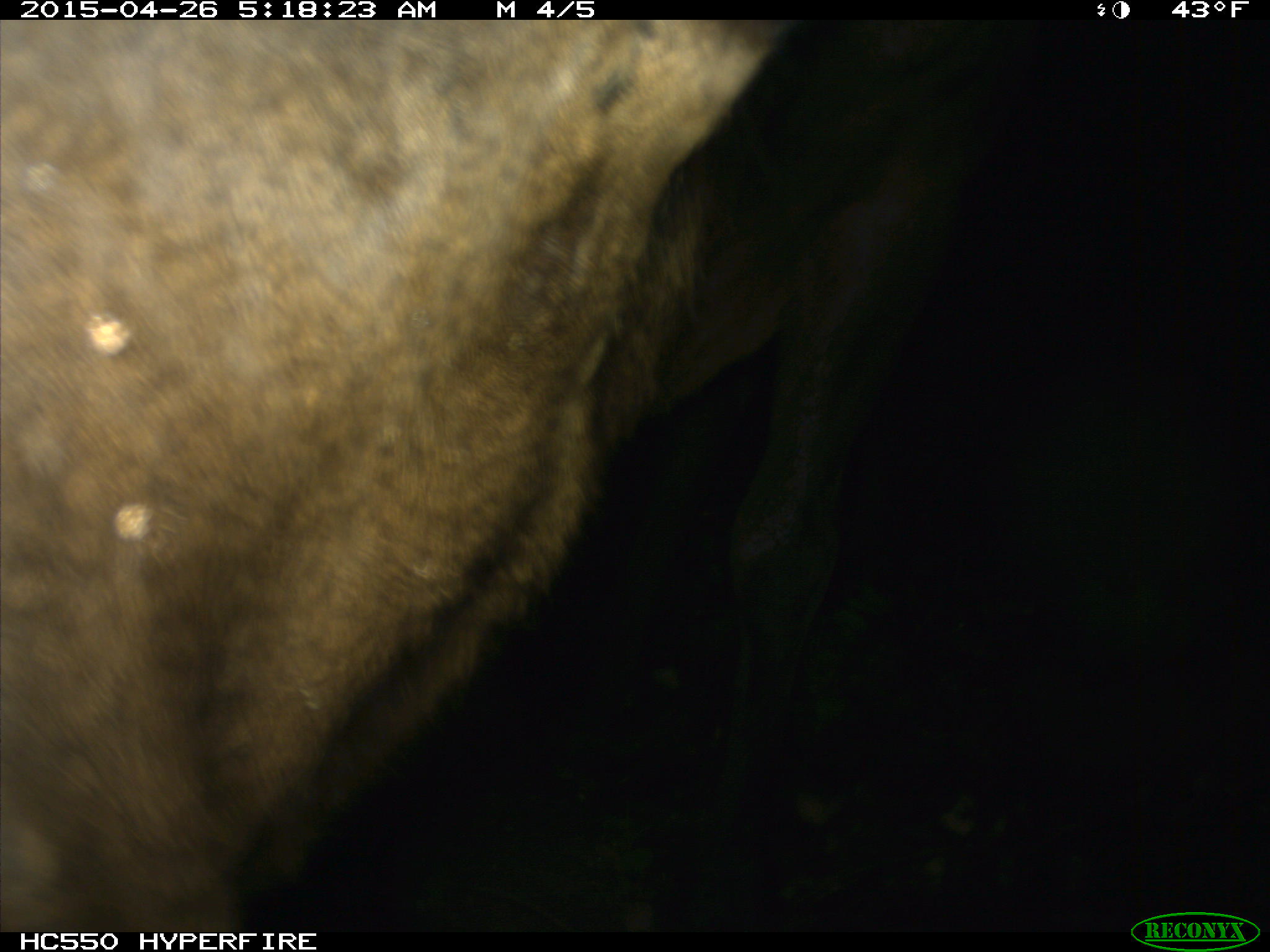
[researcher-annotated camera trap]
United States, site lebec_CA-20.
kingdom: Animalia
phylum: Chordata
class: Mammalia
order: Artiodactyla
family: Cervidae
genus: Cervus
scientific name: Cervus canadensis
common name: elk